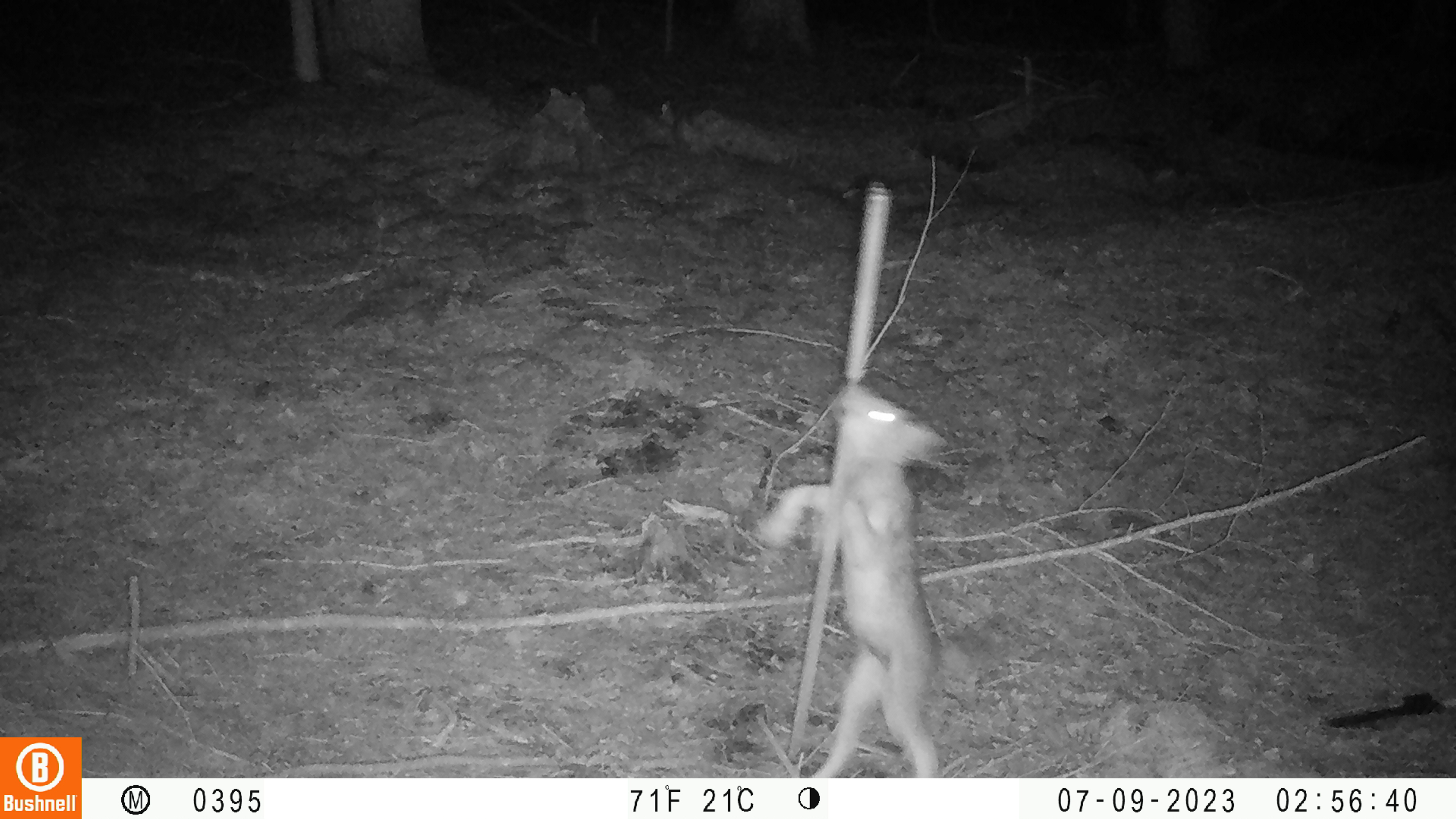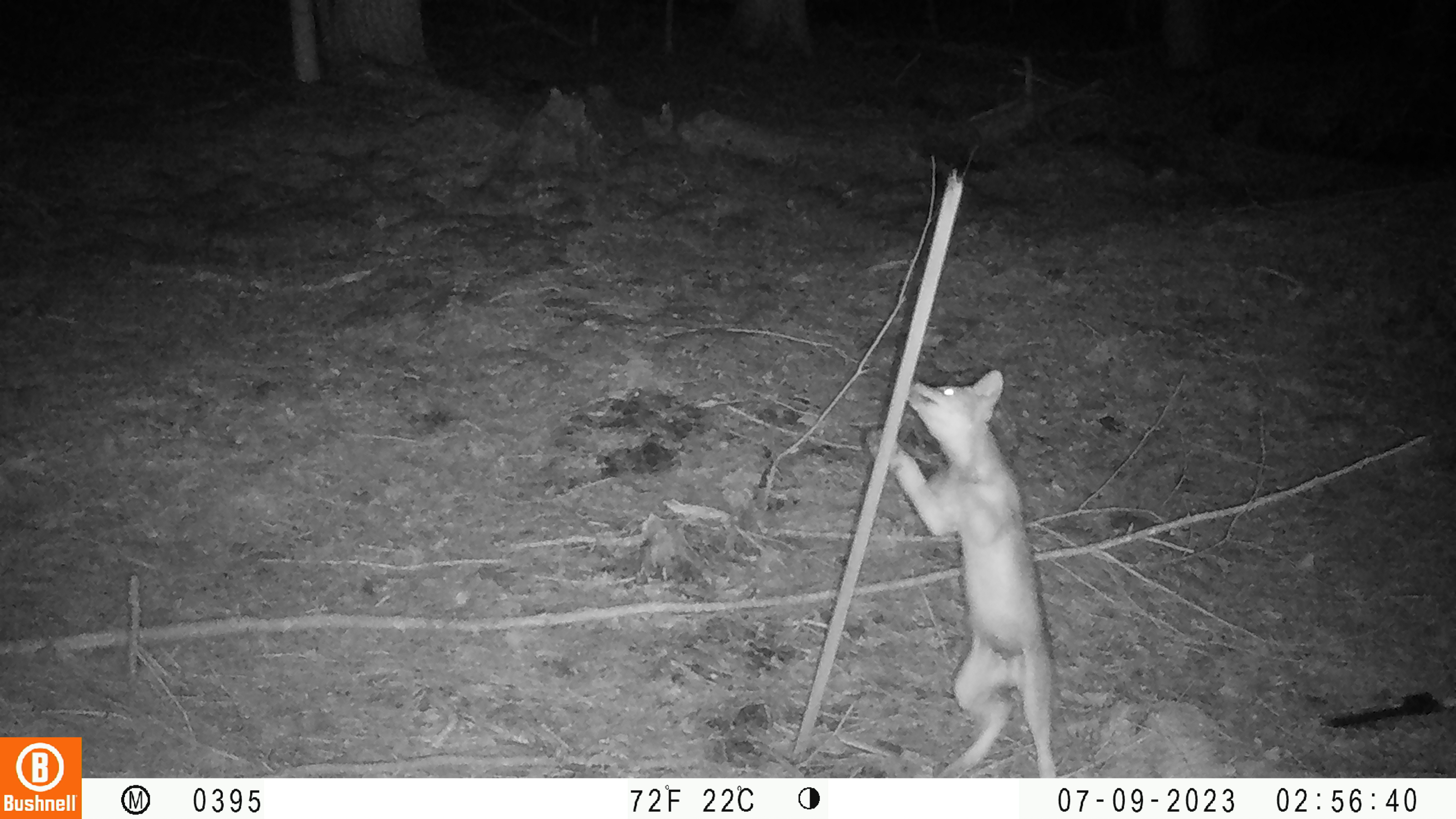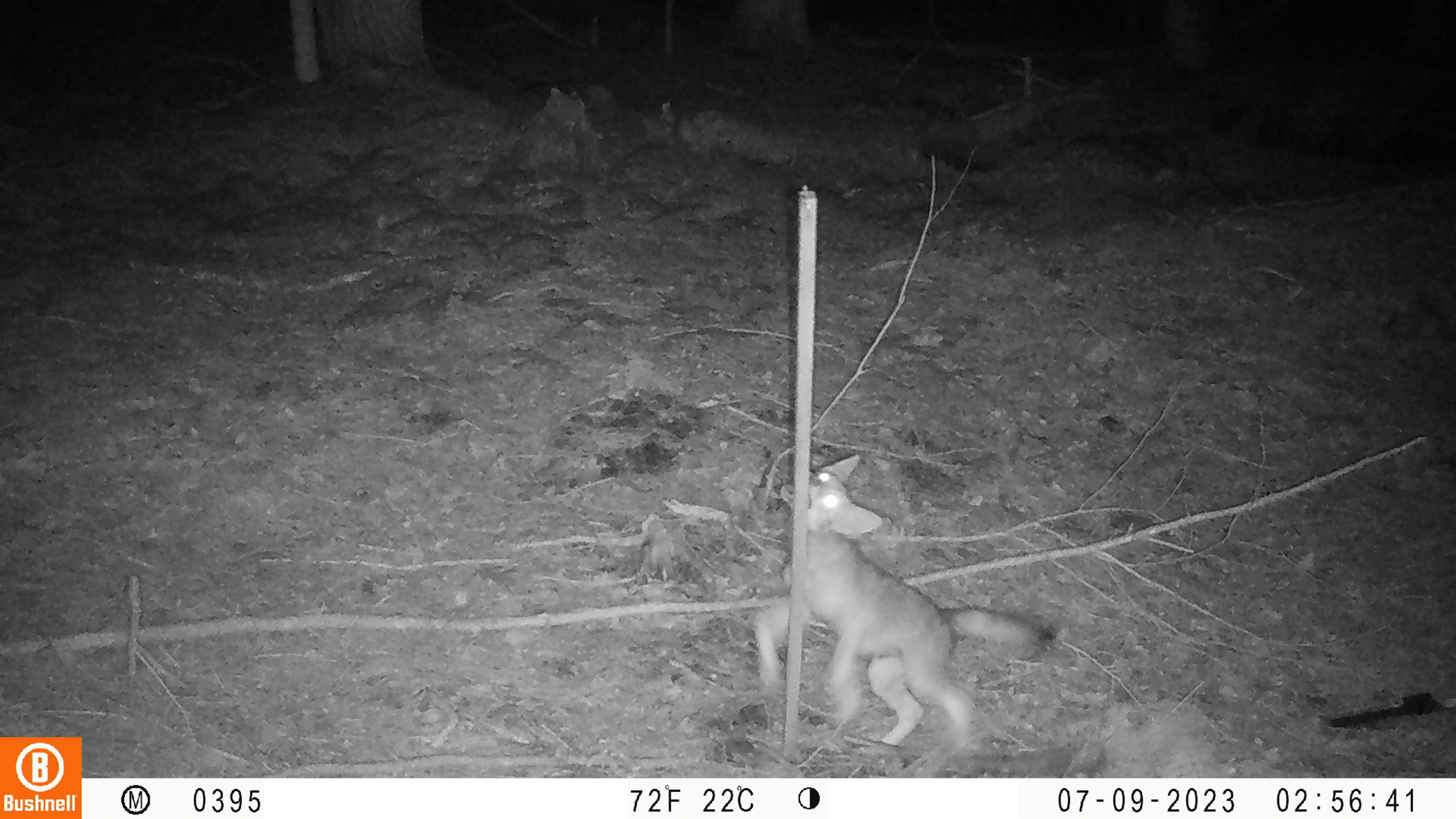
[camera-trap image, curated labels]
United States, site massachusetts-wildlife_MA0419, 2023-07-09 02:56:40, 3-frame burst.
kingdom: Animalia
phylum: Chordata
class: Mammalia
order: Carnivora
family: Canidae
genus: Urocyon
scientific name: Urocyon cinereoargenteus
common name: gray fox